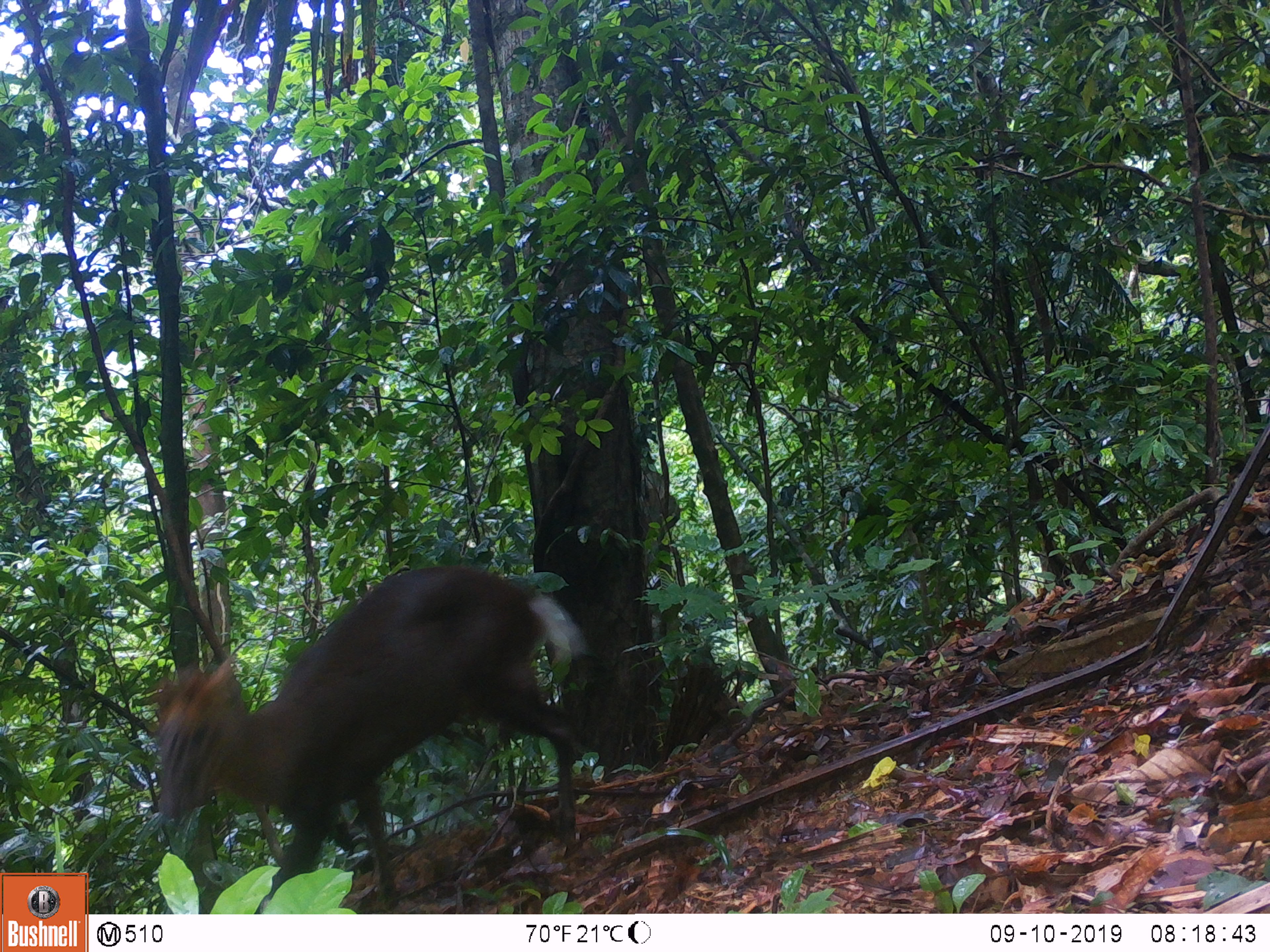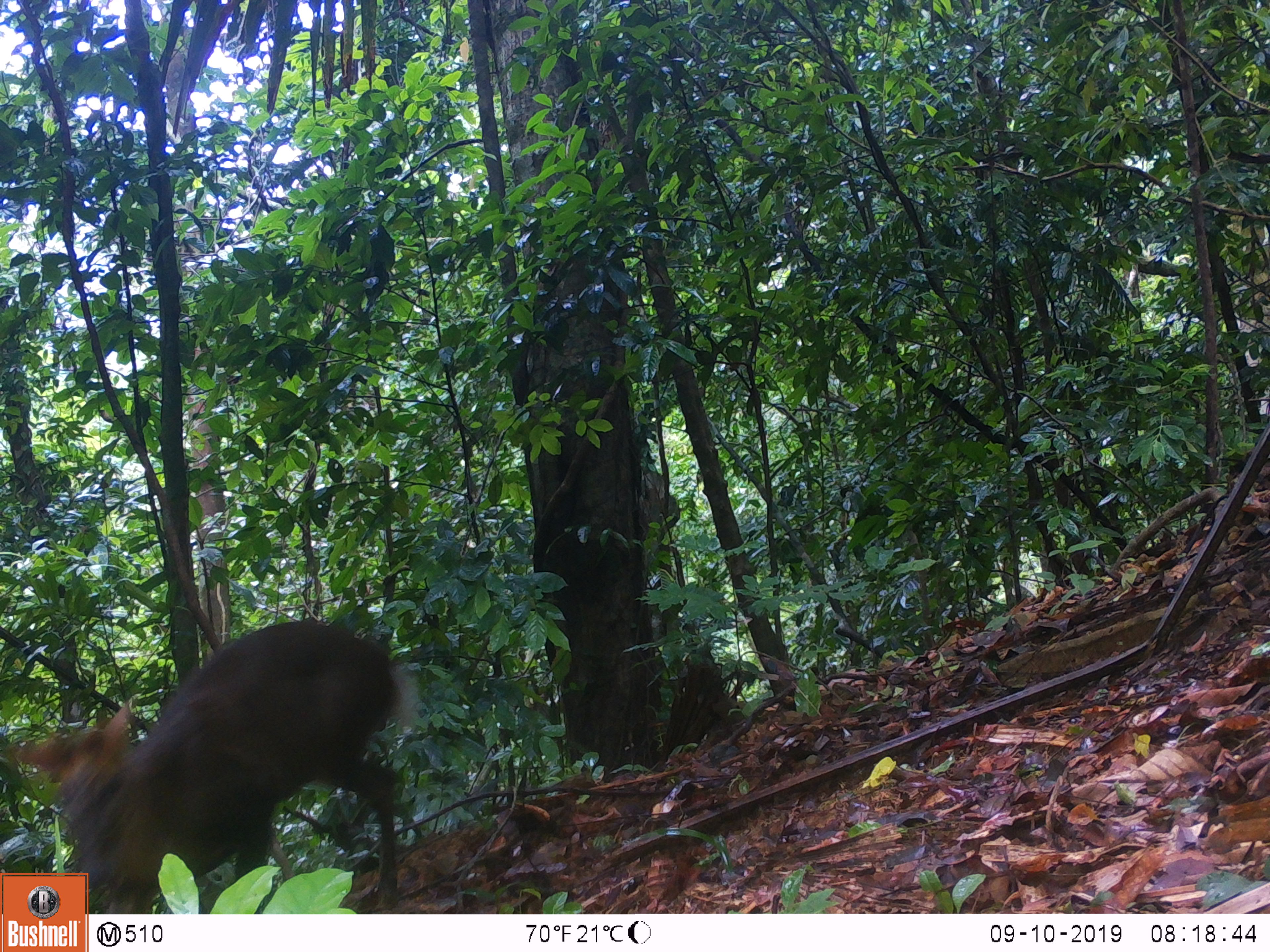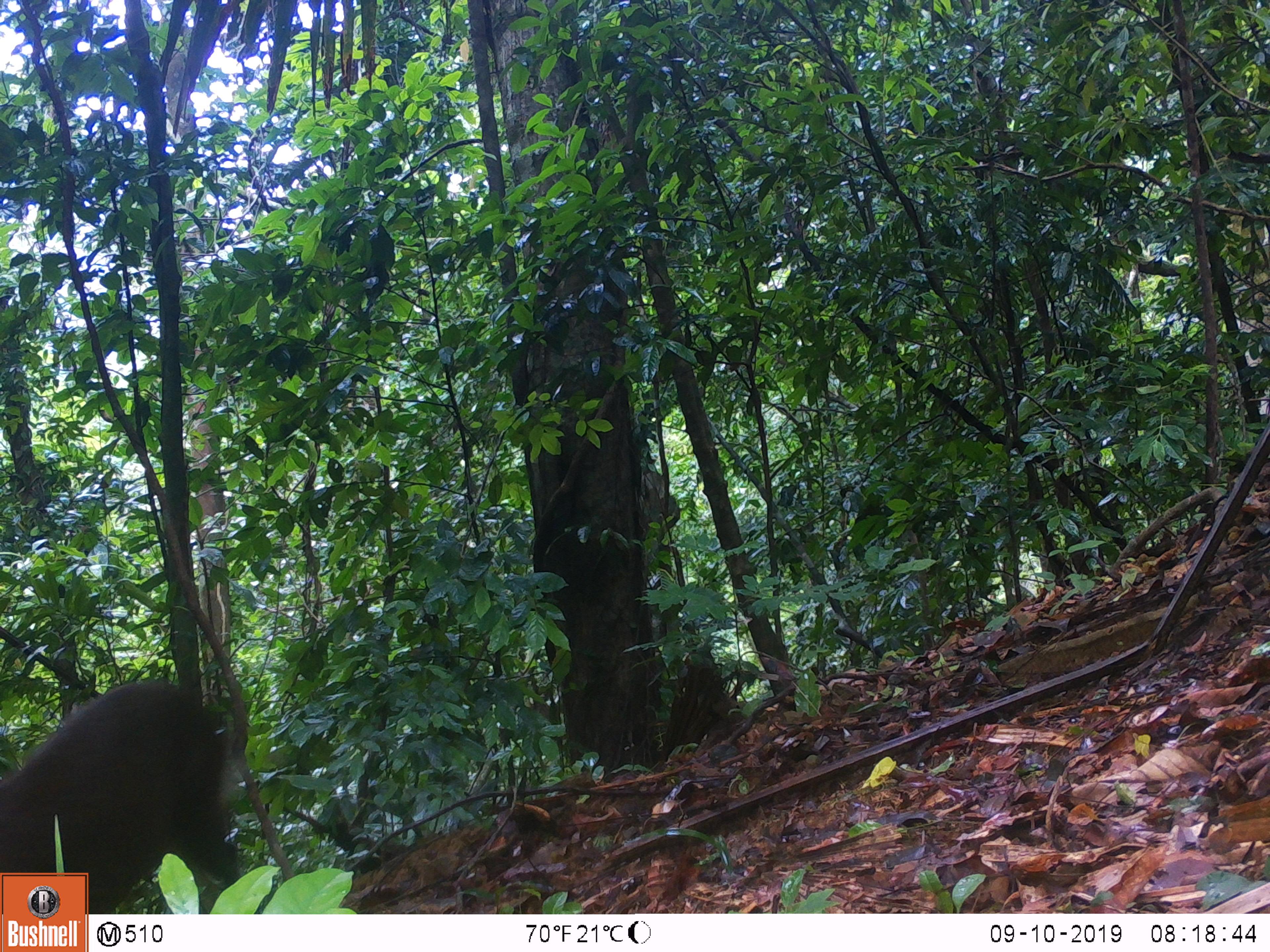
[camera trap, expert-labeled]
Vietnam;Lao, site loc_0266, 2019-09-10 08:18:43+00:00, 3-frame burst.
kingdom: Animalia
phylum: Chordata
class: Mammalia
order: Artiodactyla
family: Cervidae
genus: Muntiacus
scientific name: Muntiacus rooseveltorum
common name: roosevelt's muntjac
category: roosevelts muntjac group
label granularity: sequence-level